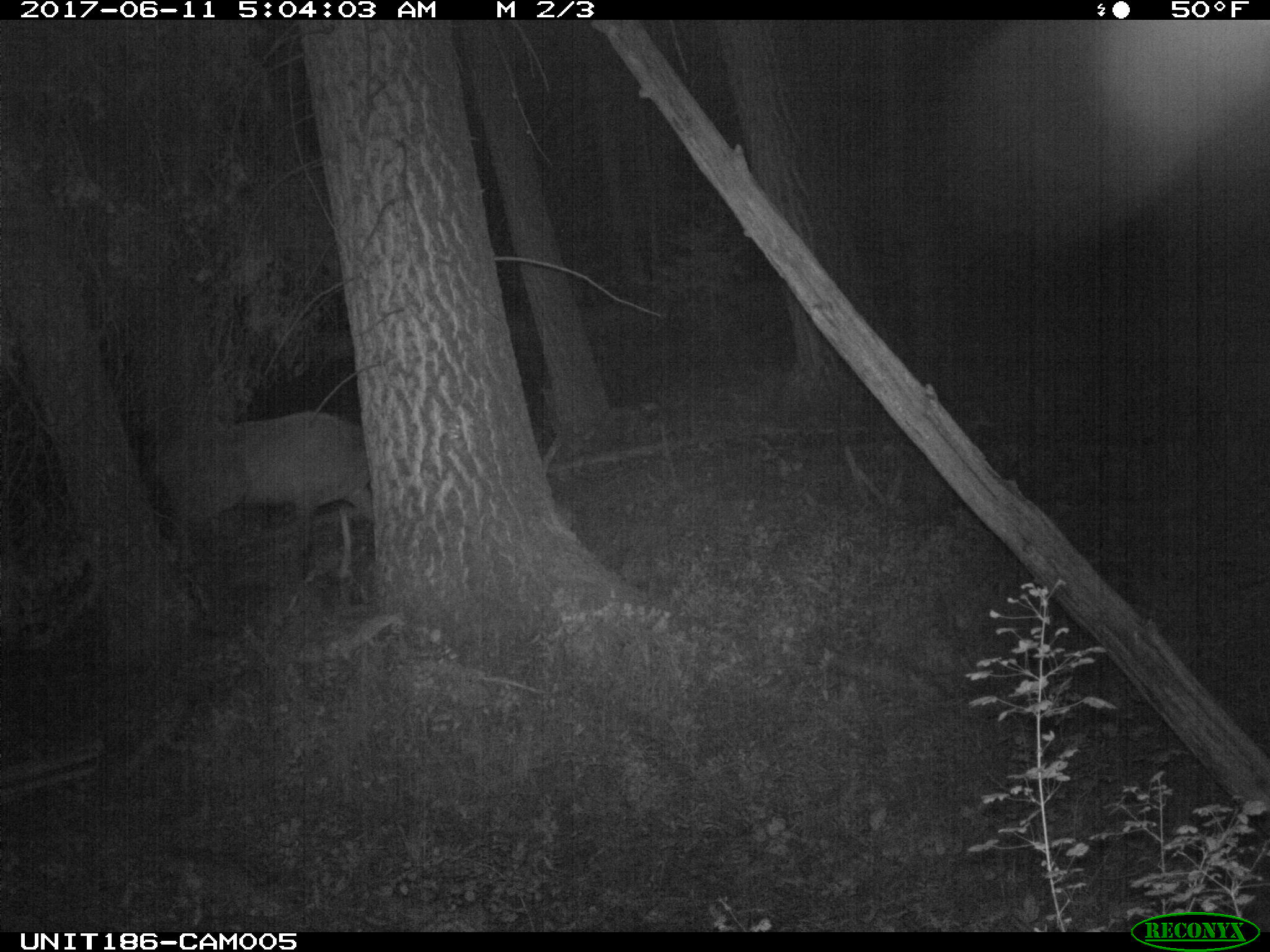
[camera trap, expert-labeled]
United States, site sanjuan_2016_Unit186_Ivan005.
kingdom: Animalia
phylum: Chordata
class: Mammalia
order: Artiodactyla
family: Cervidae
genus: Cervus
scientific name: Cervus elaphus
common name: red deer